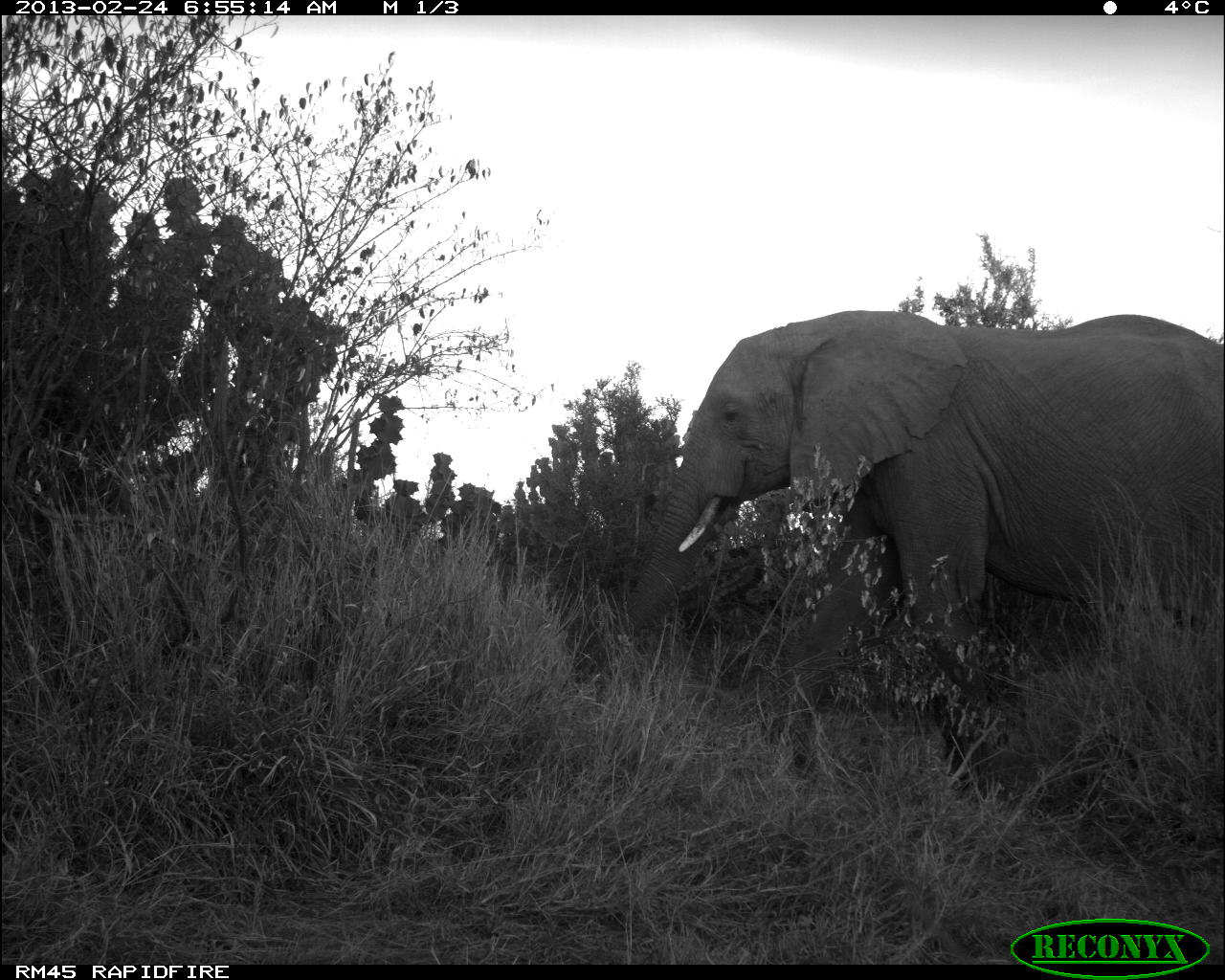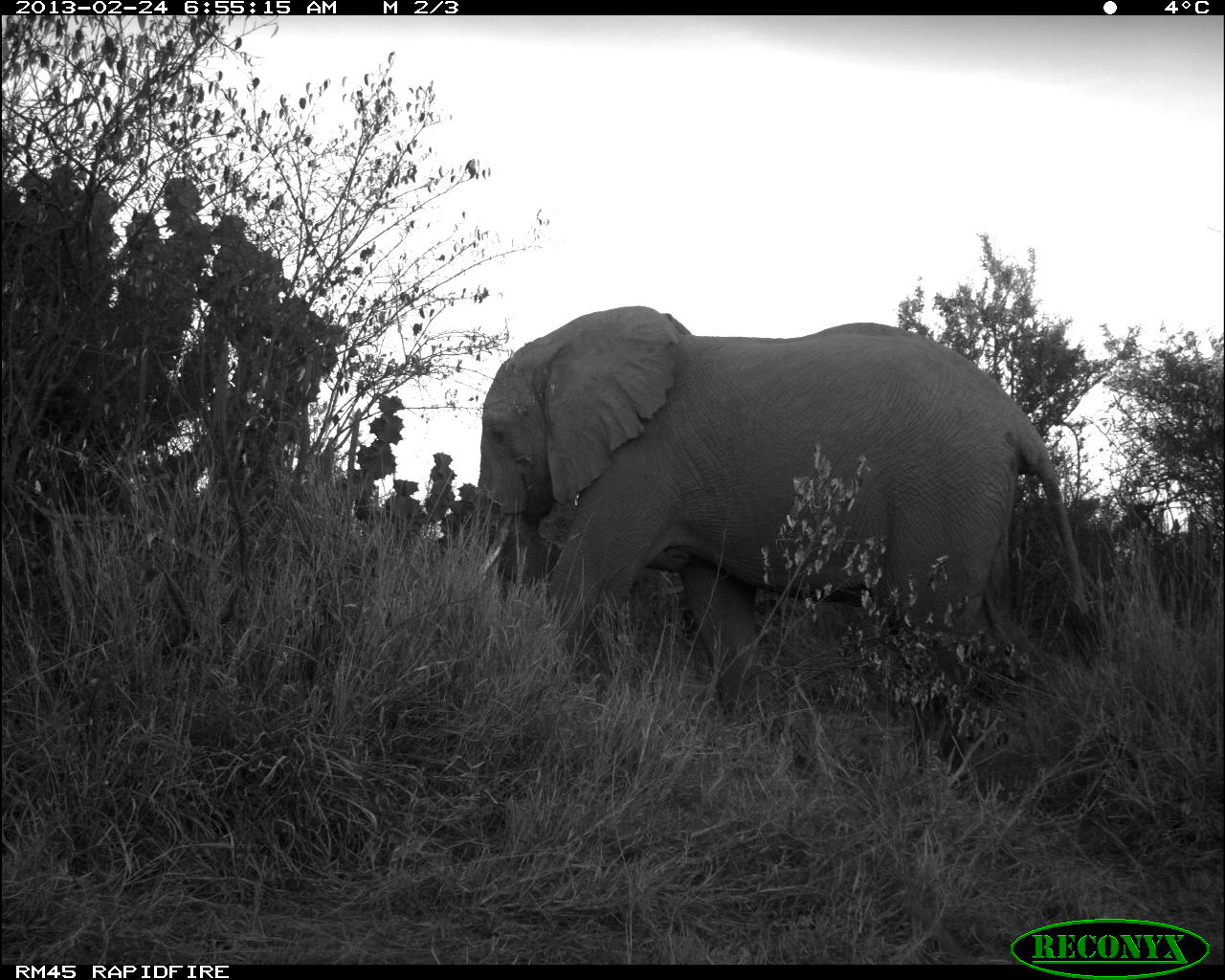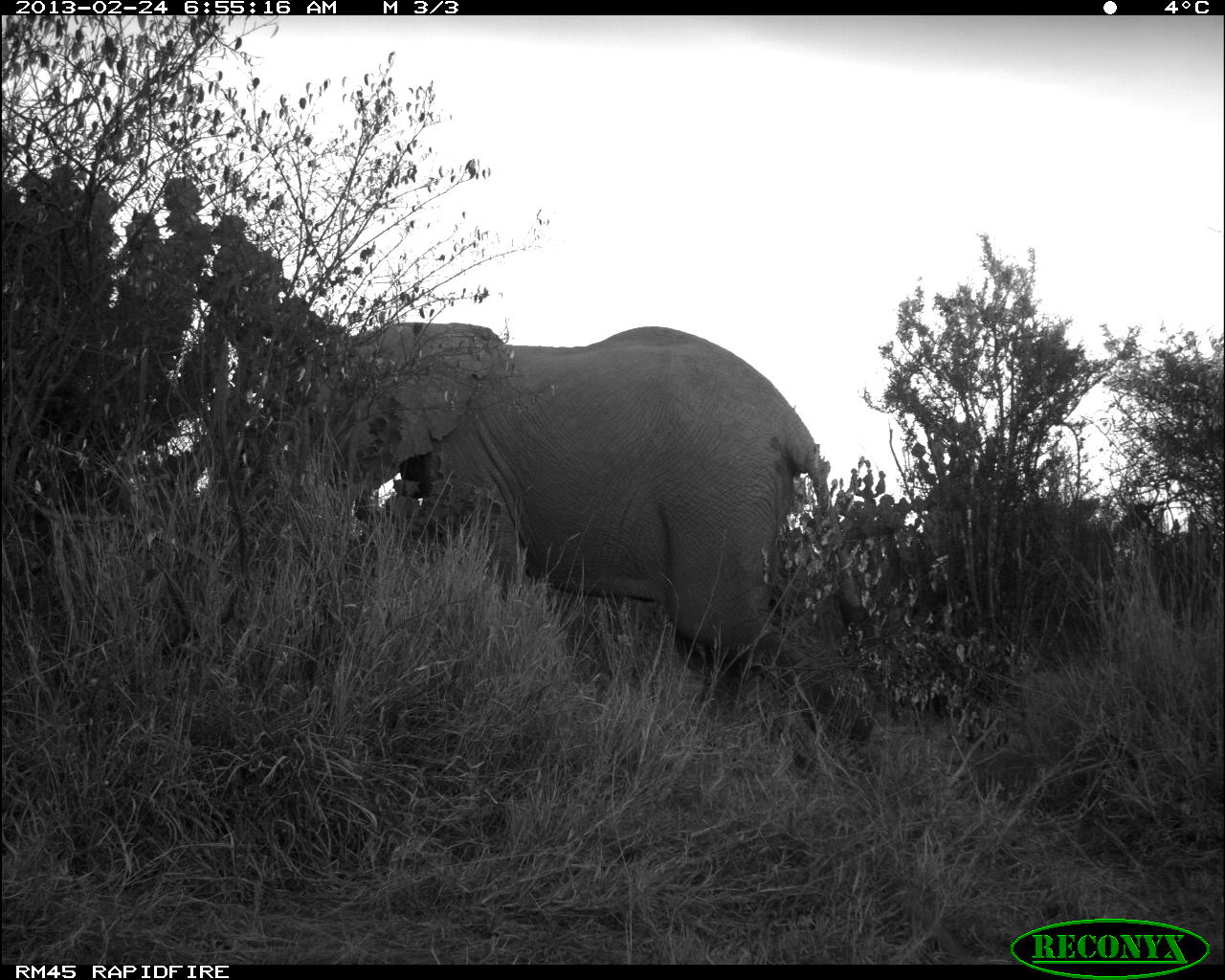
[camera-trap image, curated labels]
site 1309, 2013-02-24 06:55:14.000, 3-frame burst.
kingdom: Animalia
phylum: Chordata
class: Mammalia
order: Proboscidea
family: Elephantidae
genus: Loxodonta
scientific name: Loxodonta africana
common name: african bush elephant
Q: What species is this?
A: Loxodonta africana (african bush elephant).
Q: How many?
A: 1.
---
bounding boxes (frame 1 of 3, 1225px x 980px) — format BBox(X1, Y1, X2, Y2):
loxodonta africana: BBox(618, 310, 1225, 701)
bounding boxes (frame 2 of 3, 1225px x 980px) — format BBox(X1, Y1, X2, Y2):
loxodonta africana: BBox(471, 304, 1090, 726)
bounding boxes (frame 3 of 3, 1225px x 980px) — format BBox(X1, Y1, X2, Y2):
loxodonta africana: BBox(336, 322, 885, 752)